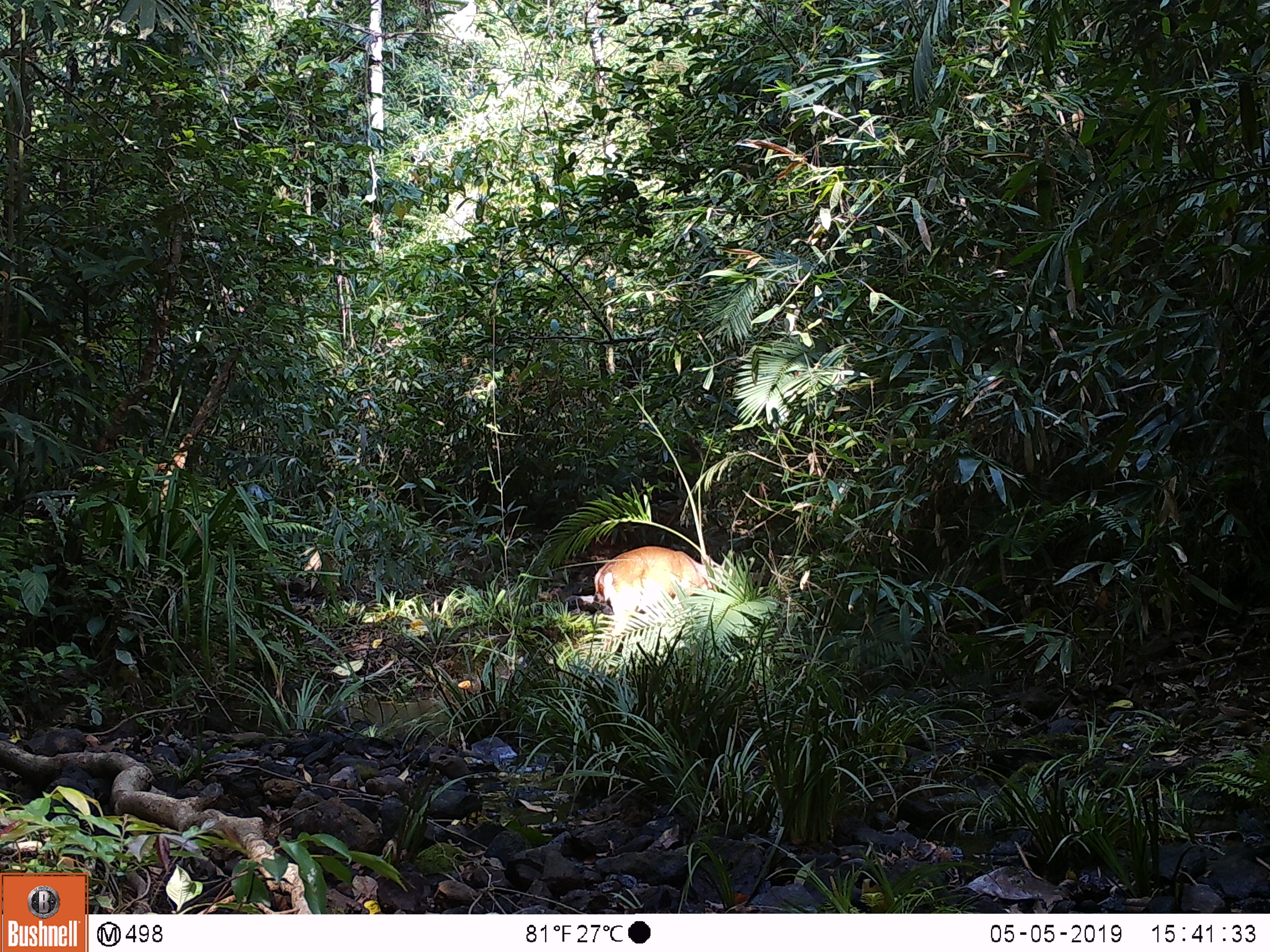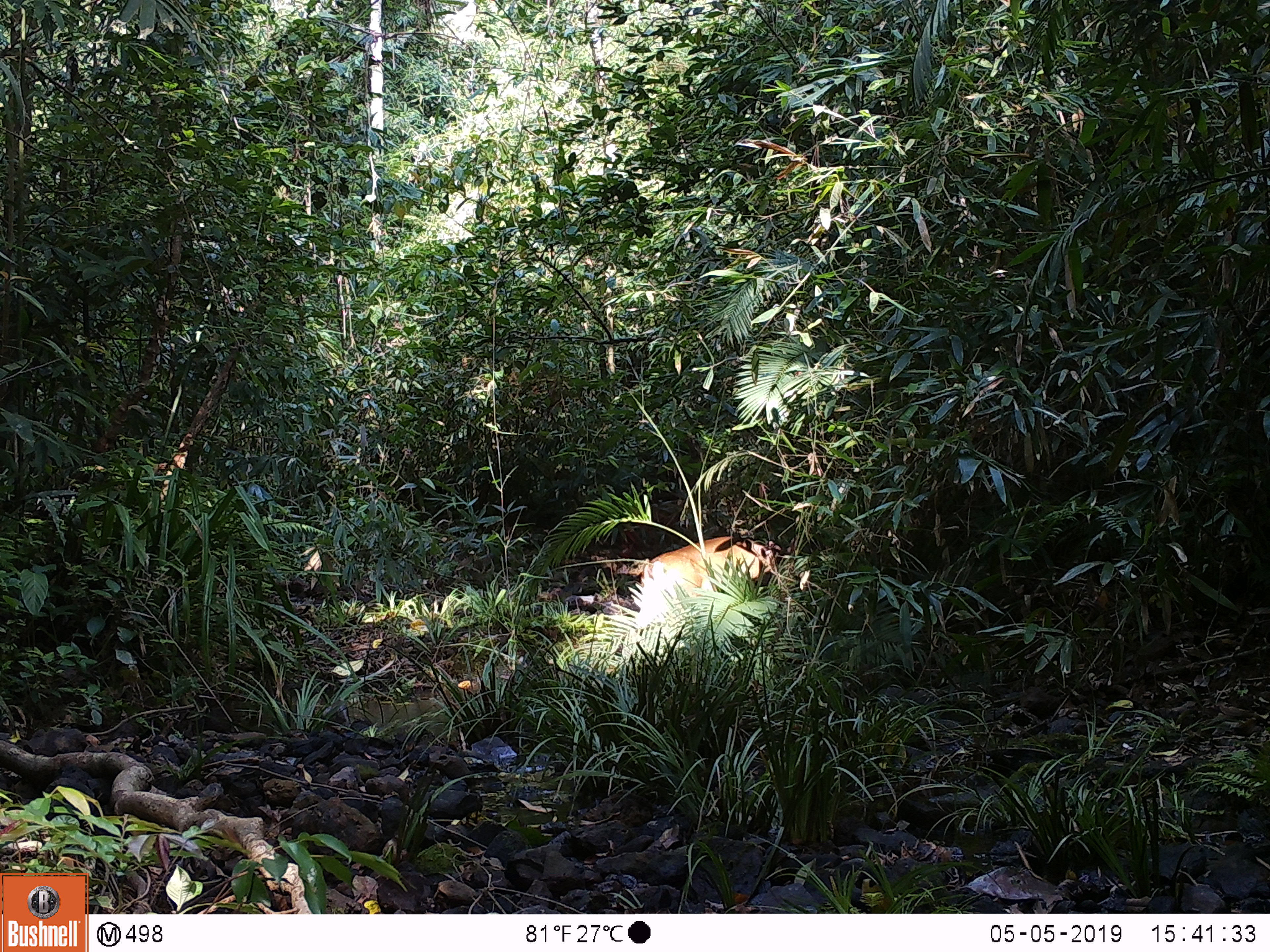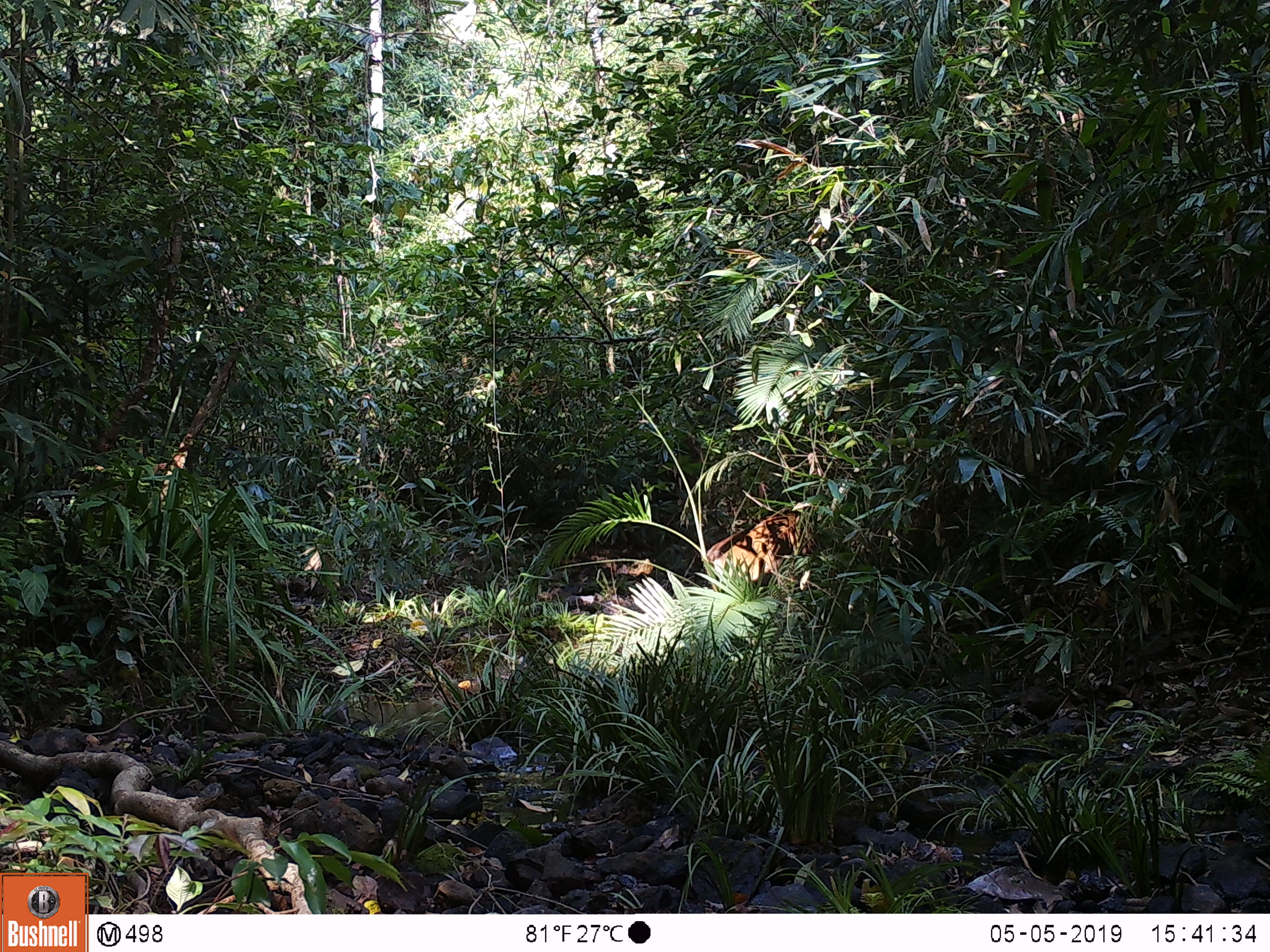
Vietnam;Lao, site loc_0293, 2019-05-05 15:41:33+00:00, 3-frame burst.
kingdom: Animalia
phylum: Chordata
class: Mammalia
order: Artiodactyla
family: Cervidae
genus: Muntiacus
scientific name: Muntiacus vuquangensis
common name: large-antlered muntjac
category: large antlered muntjac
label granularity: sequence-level